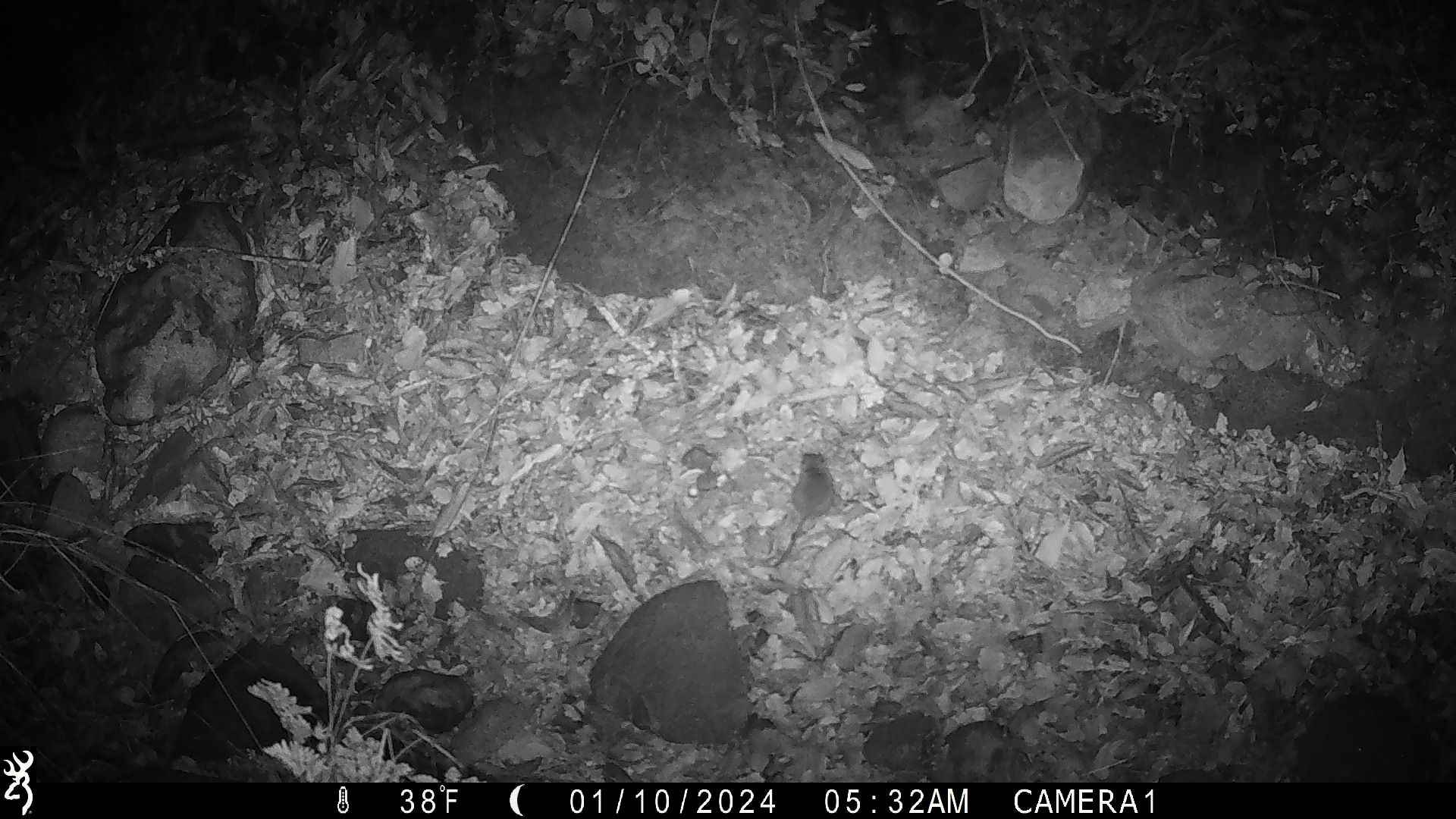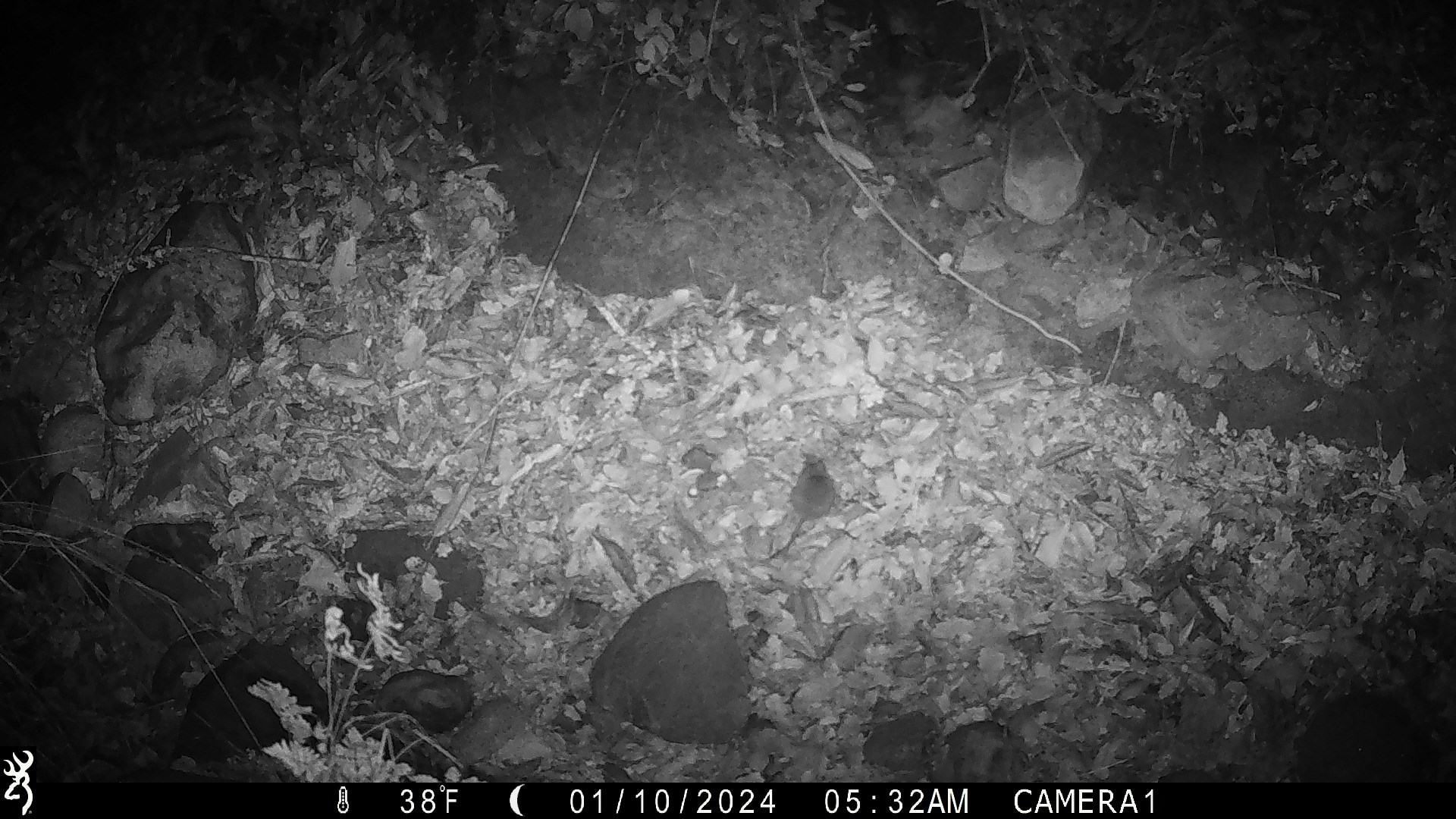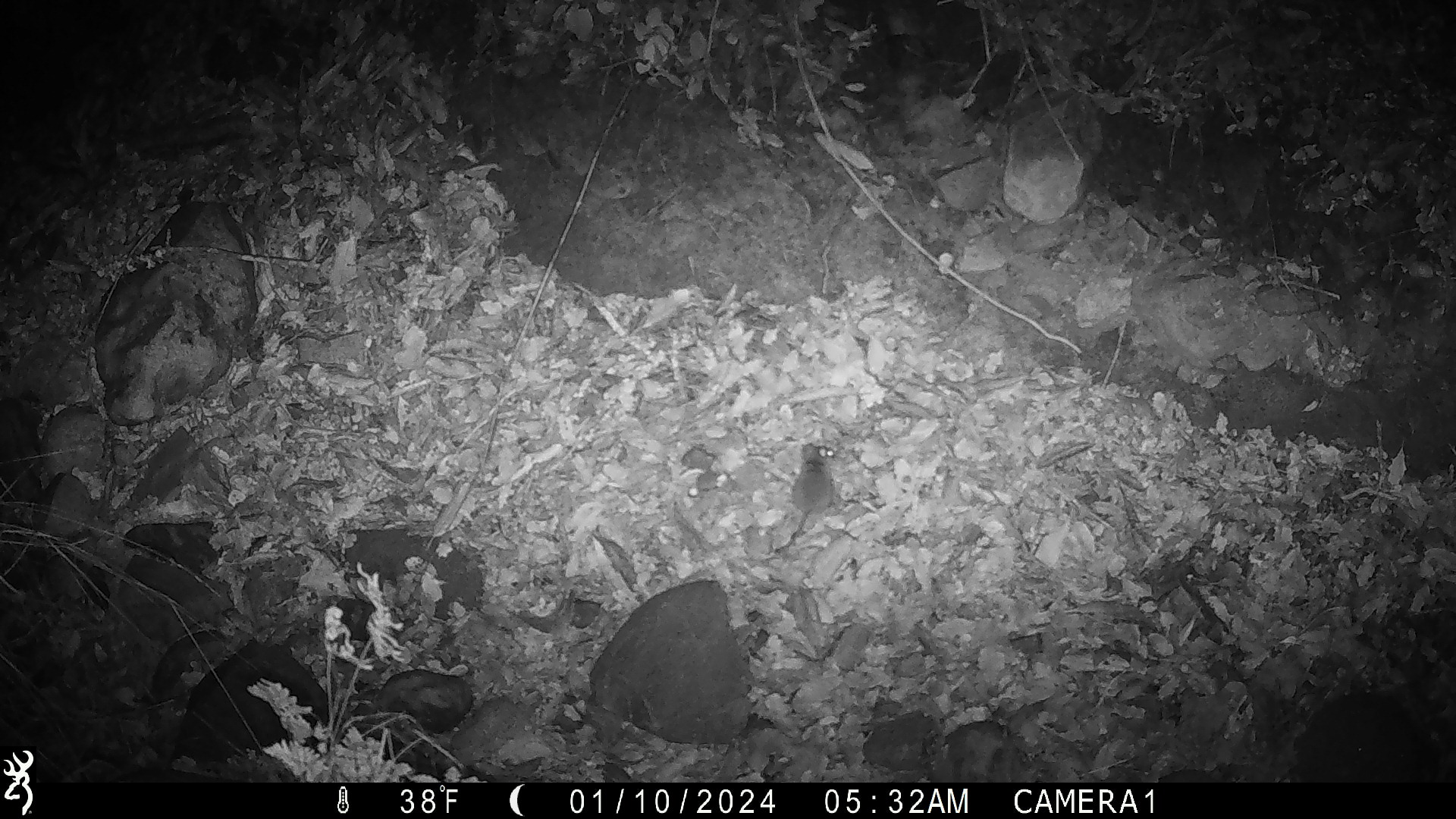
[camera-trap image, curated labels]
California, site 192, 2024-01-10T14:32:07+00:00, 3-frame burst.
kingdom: Animalia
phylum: Chordata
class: Mammalia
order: Rodentia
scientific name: Rodentia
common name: mouse or rat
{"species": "mouse or rat (Rodentia)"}